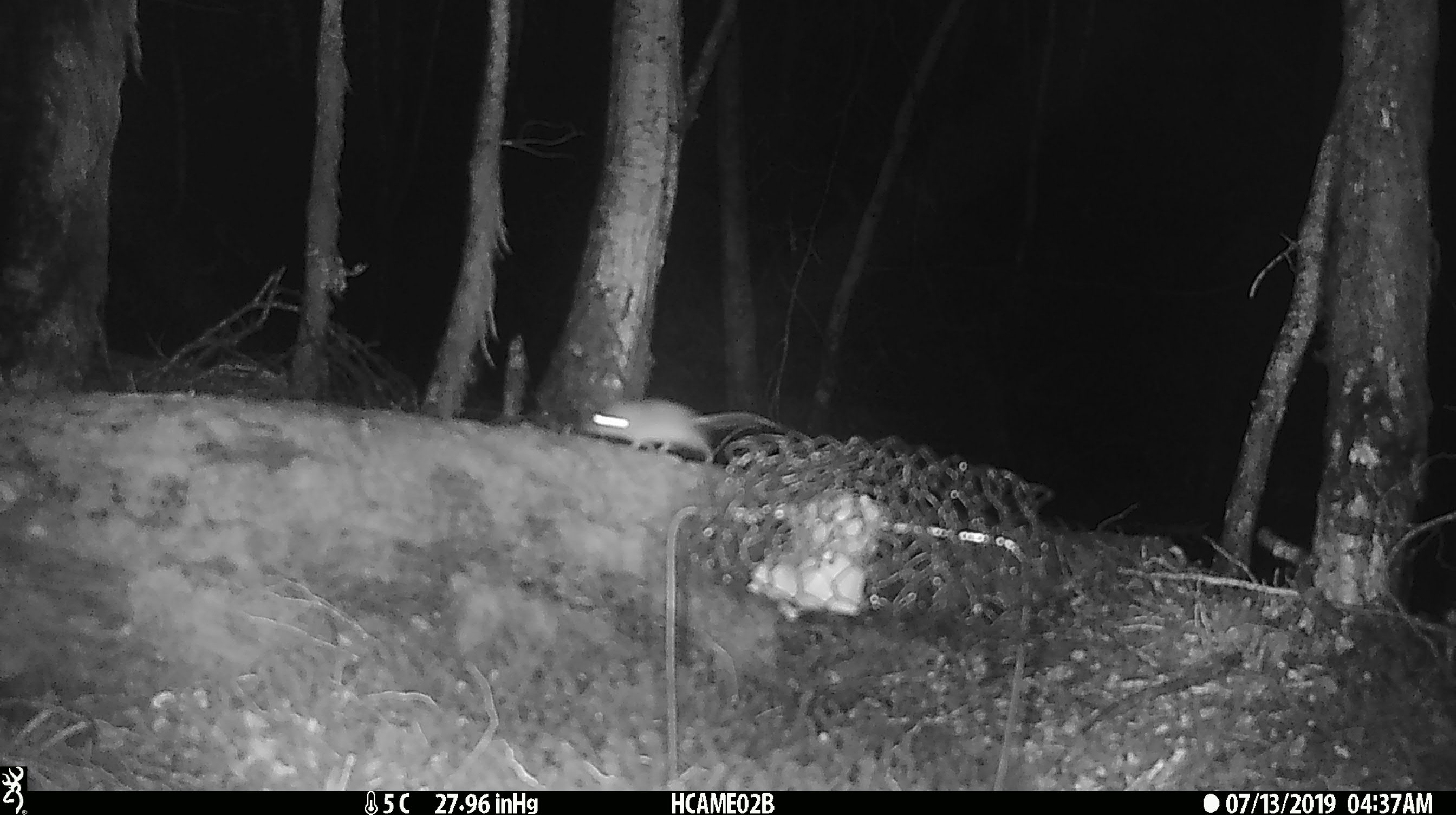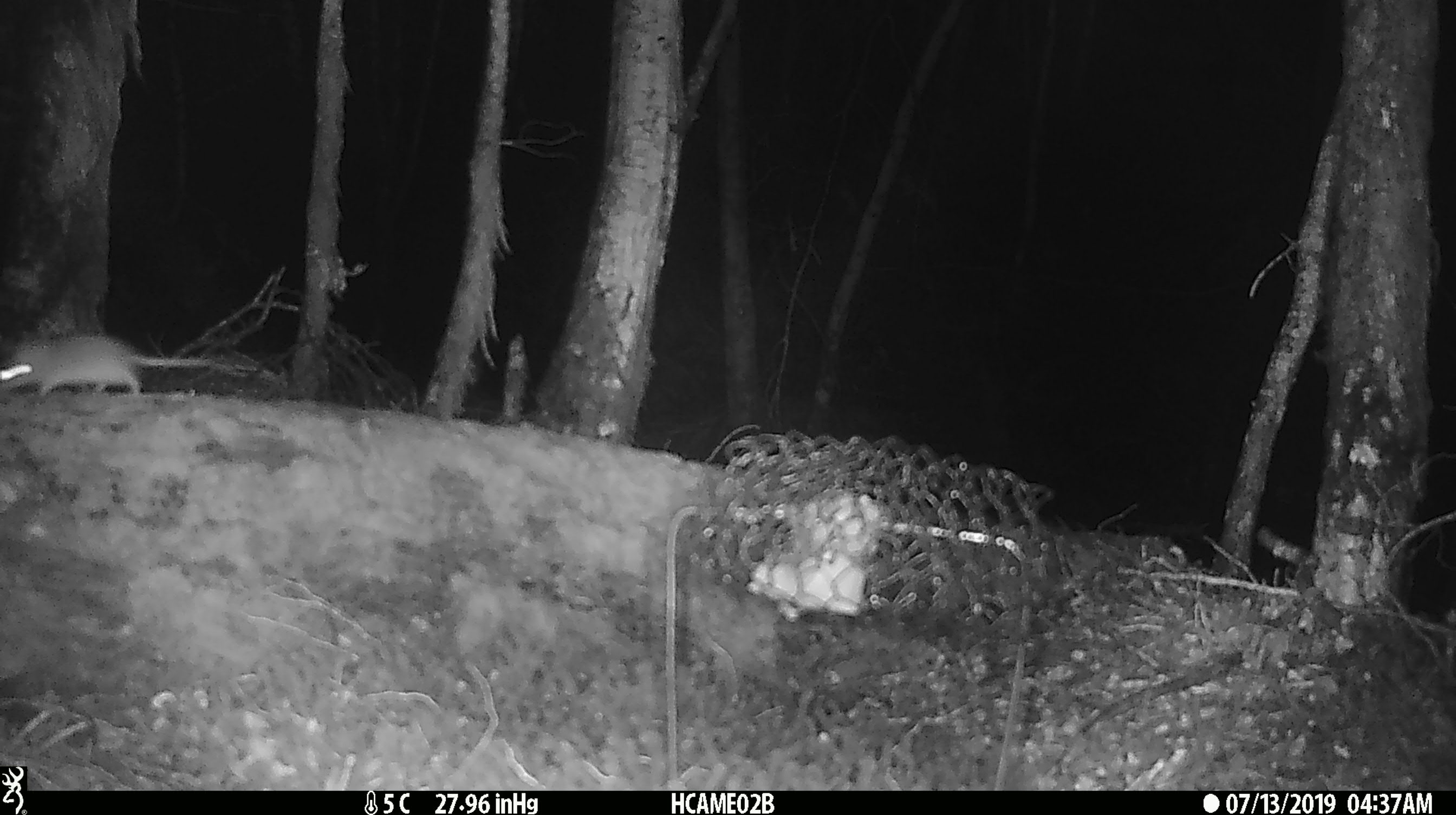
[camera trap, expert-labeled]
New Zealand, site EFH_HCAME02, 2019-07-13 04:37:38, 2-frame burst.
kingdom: Animalia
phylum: Chordata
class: Mammalia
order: Rodentia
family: Muridae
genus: Mus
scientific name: Mus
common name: mouse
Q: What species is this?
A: Mouse (Mus).